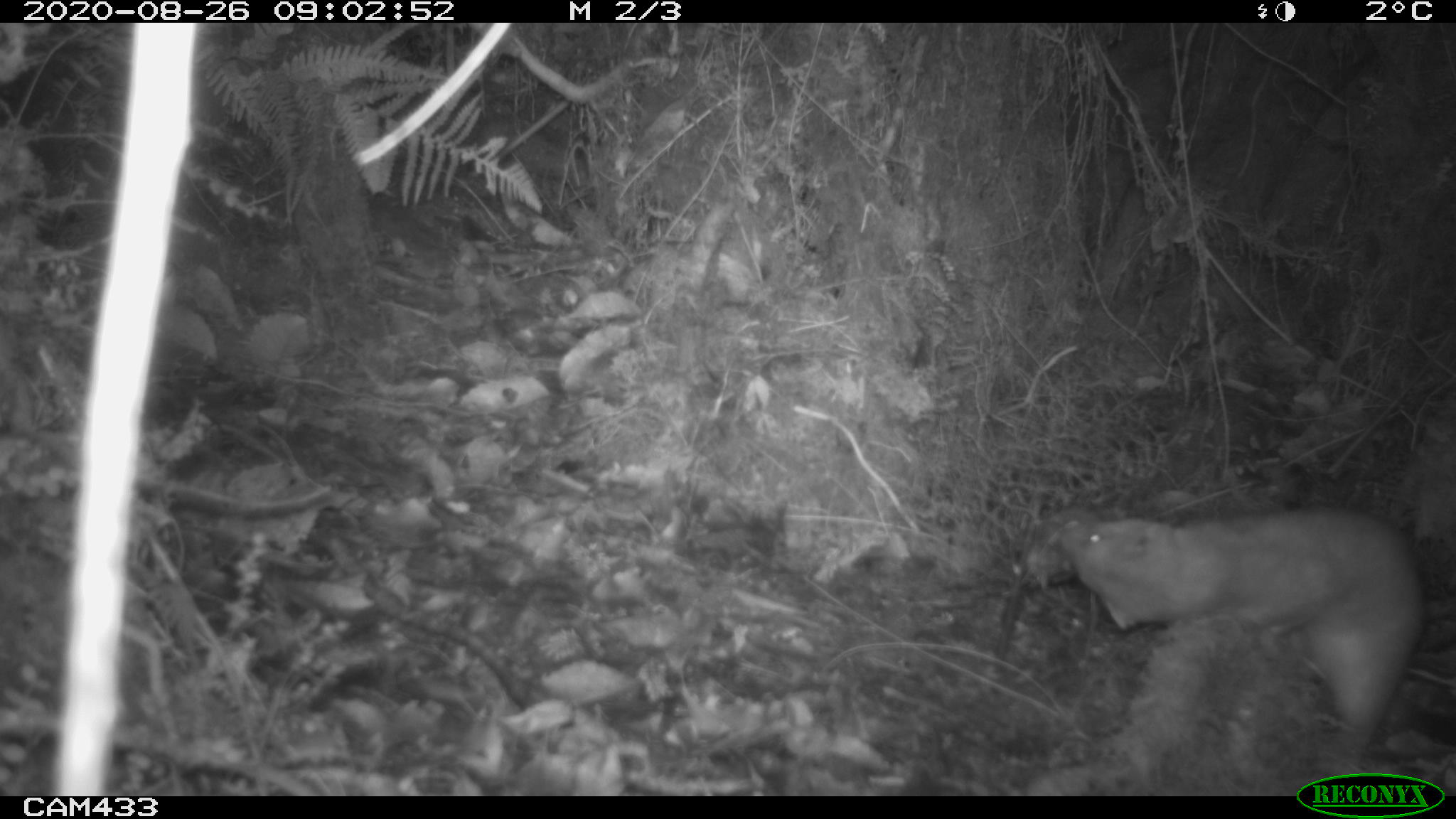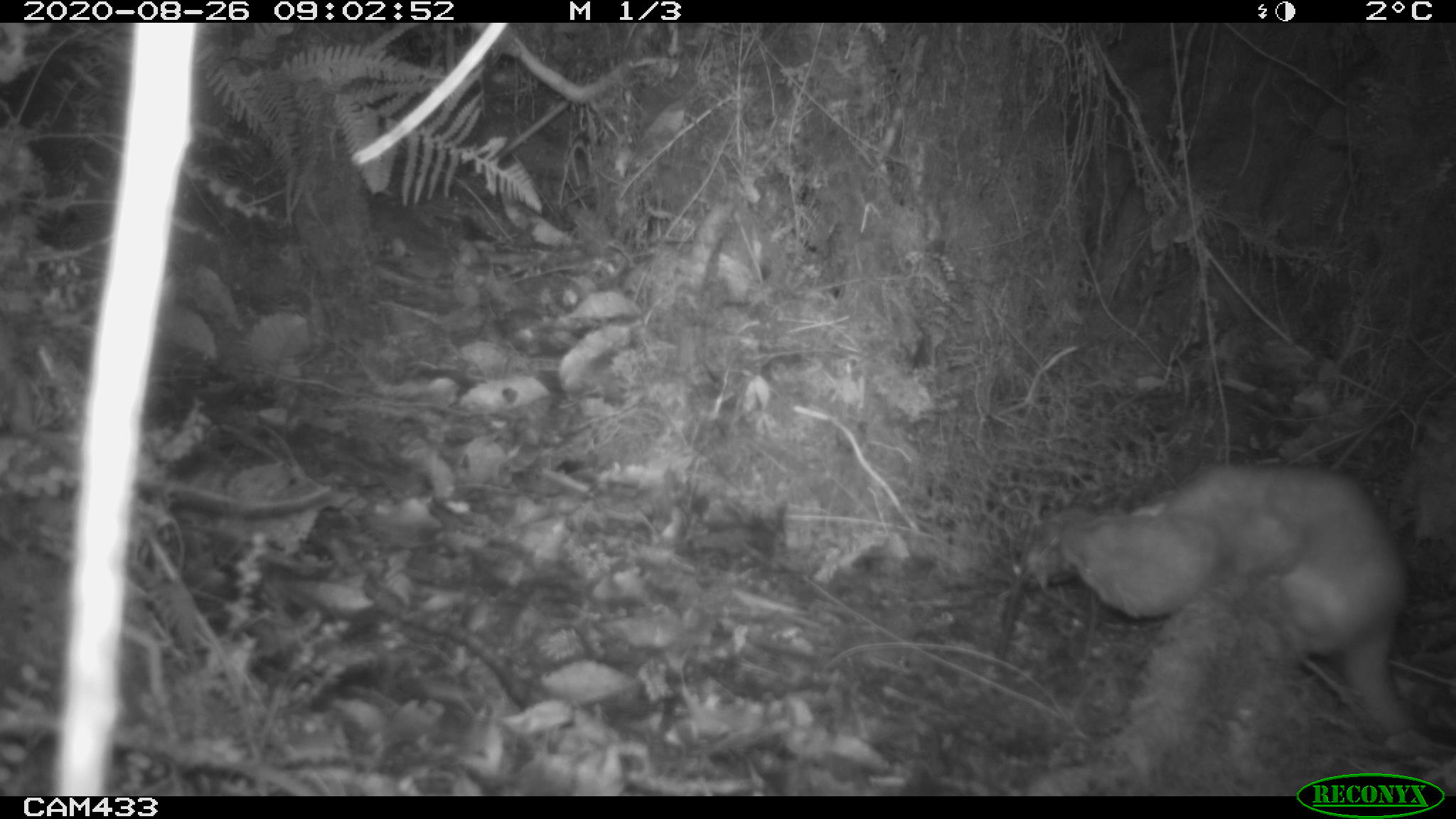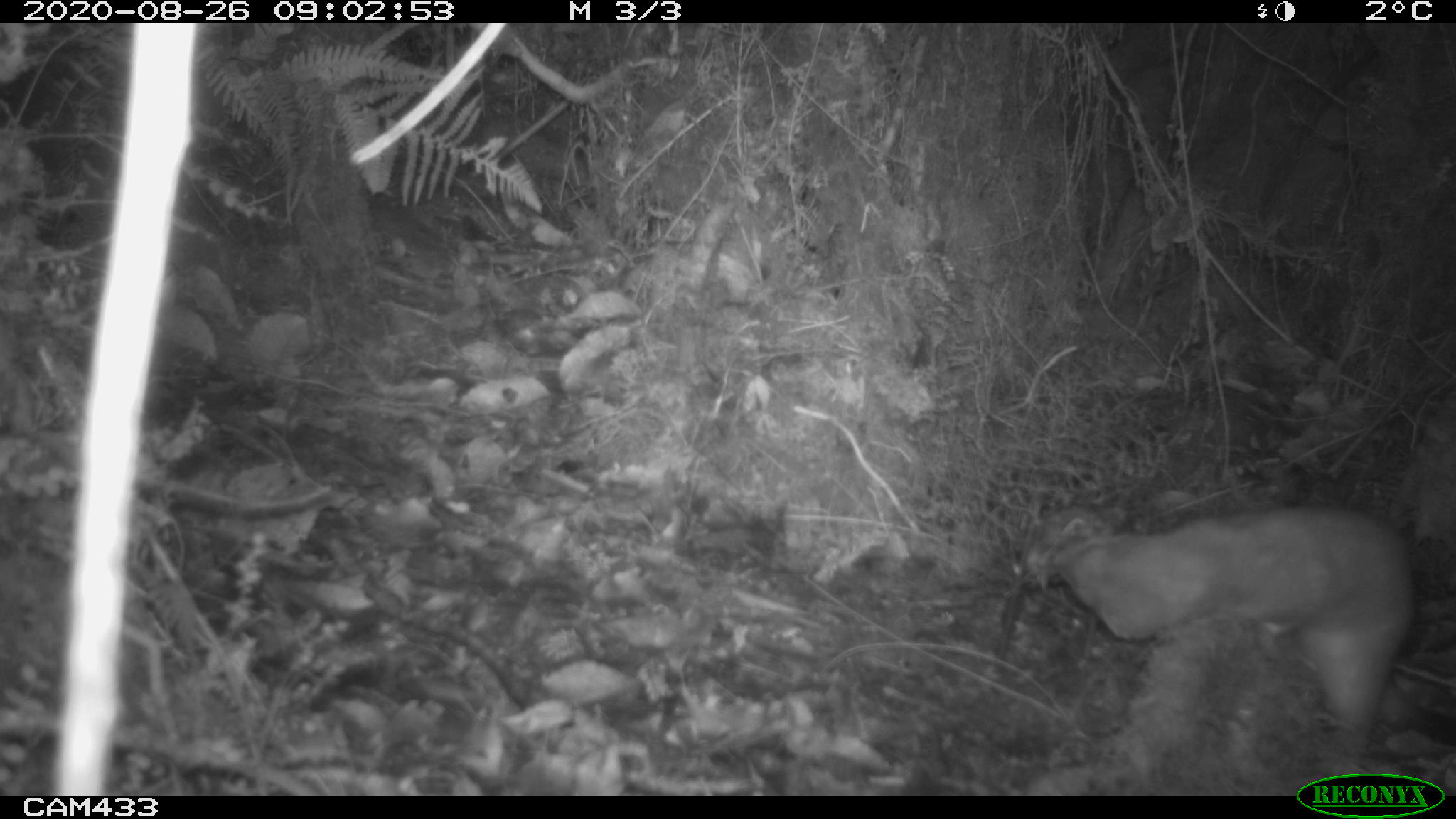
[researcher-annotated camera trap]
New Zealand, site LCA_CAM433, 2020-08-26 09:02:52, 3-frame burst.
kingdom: Animalia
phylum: Chordata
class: Mammalia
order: Carnivora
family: Mustelidae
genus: Mustela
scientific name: Mustela erminea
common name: stoat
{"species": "stoat (Mustela erminea)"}